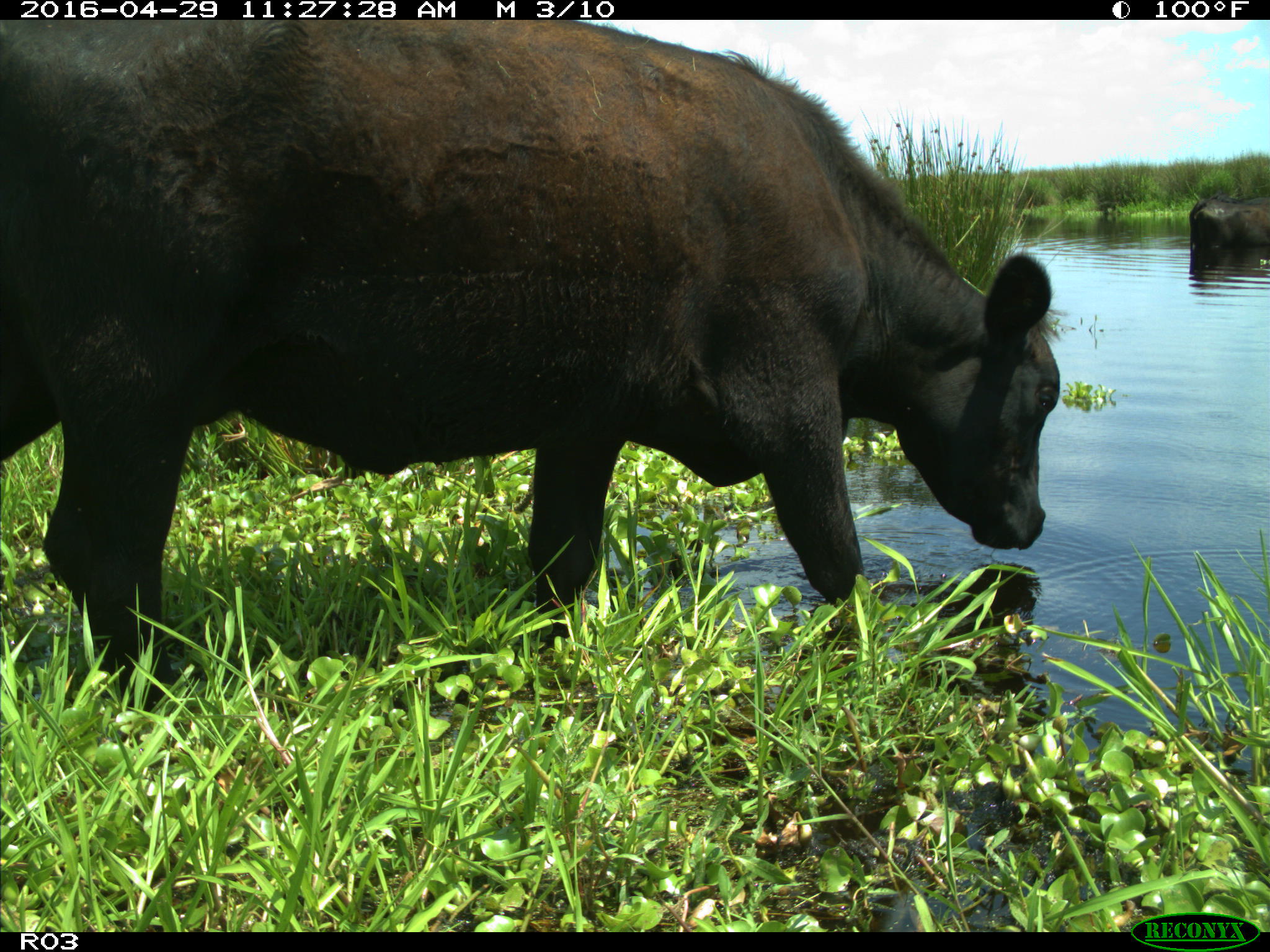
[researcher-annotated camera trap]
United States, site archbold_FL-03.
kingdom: Animalia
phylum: Chordata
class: Mammalia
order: Artiodactyla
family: Bovidae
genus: Bos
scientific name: Bos taurus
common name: domestic cow